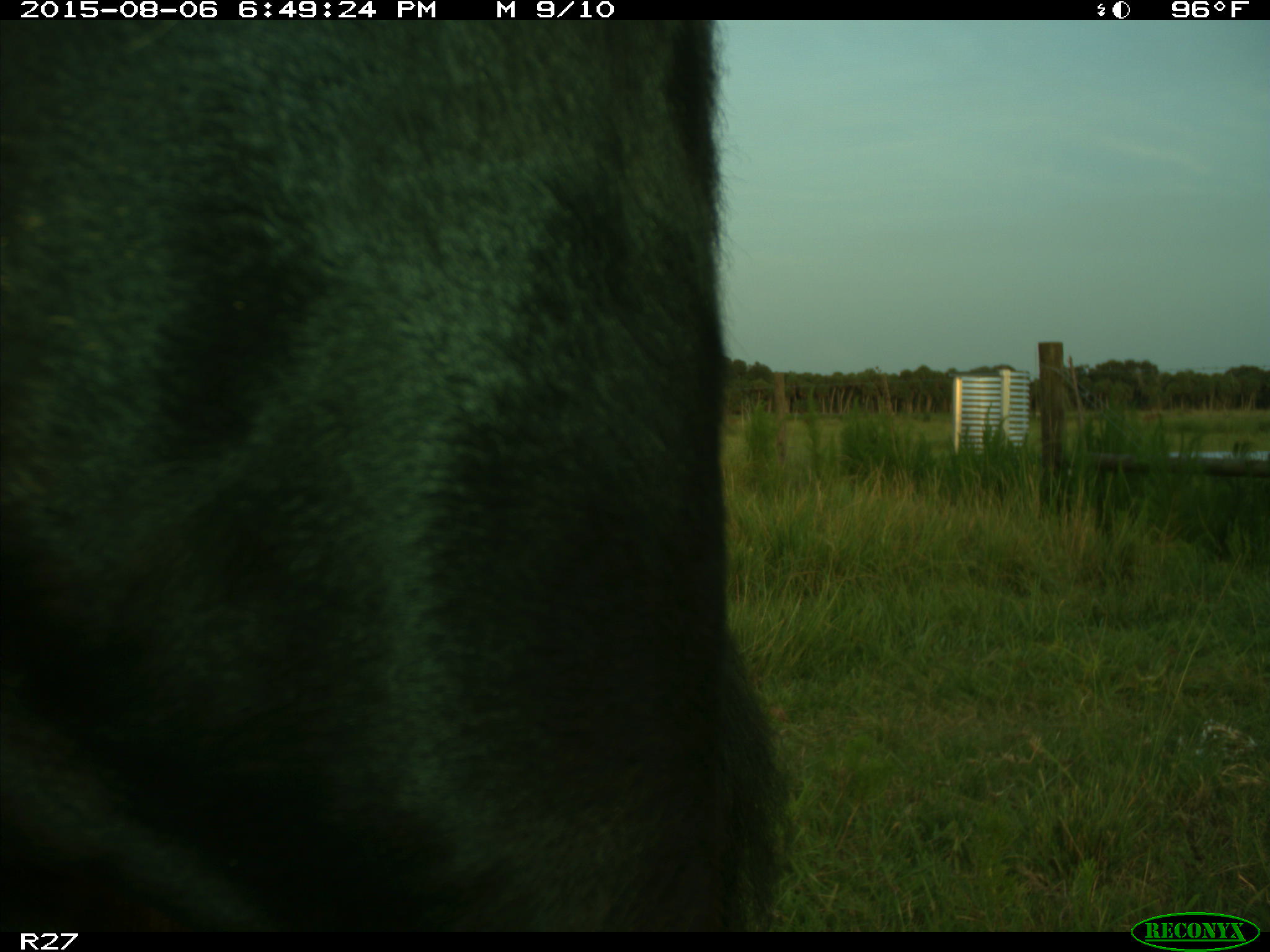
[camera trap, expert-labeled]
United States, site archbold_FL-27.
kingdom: Animalia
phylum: Chordata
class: Mammalia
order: Artiodactyla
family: Bovidae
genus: Bos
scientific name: Bos taurus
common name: domestic cow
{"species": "Bos taurus (domestic cow)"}